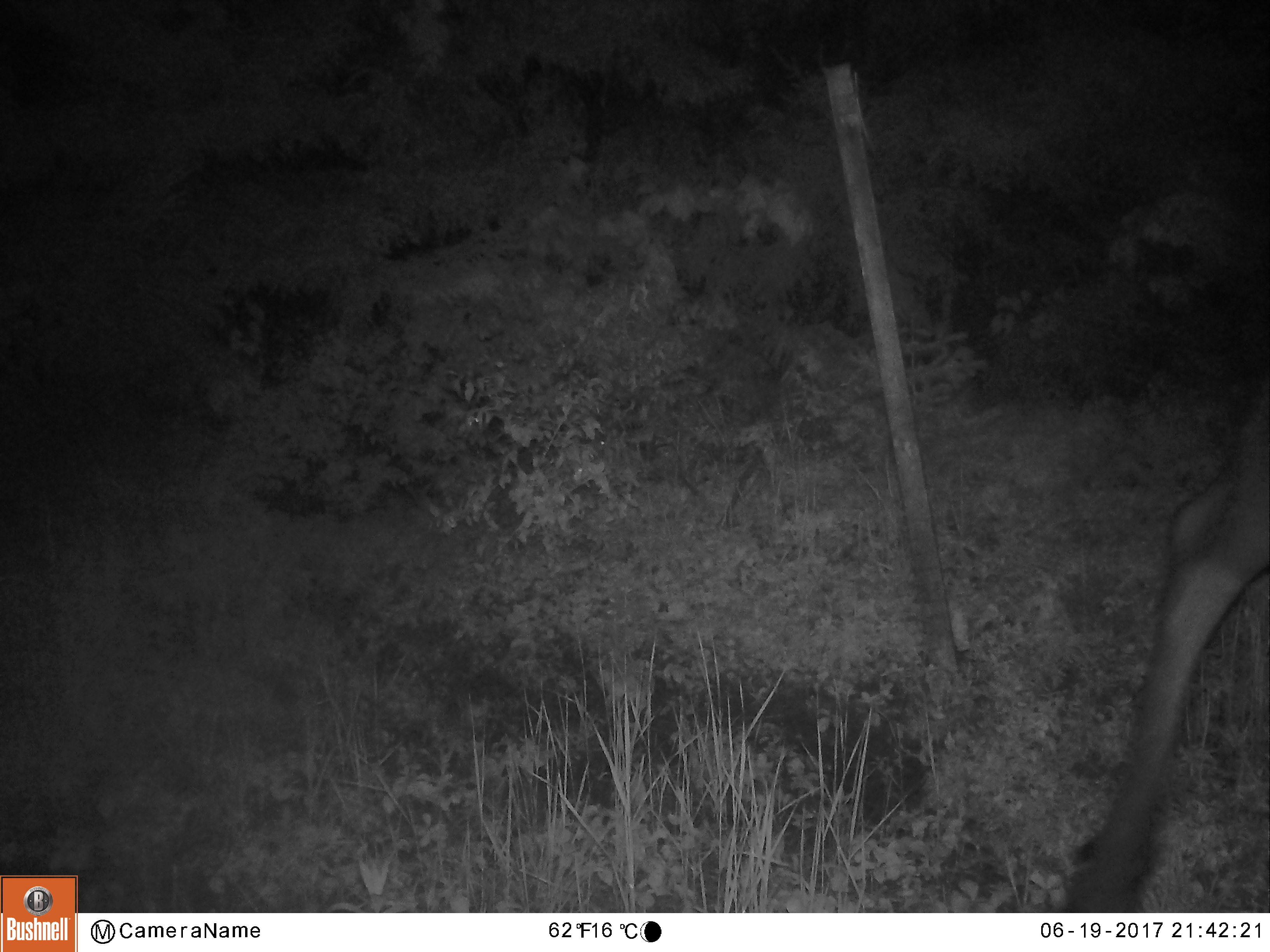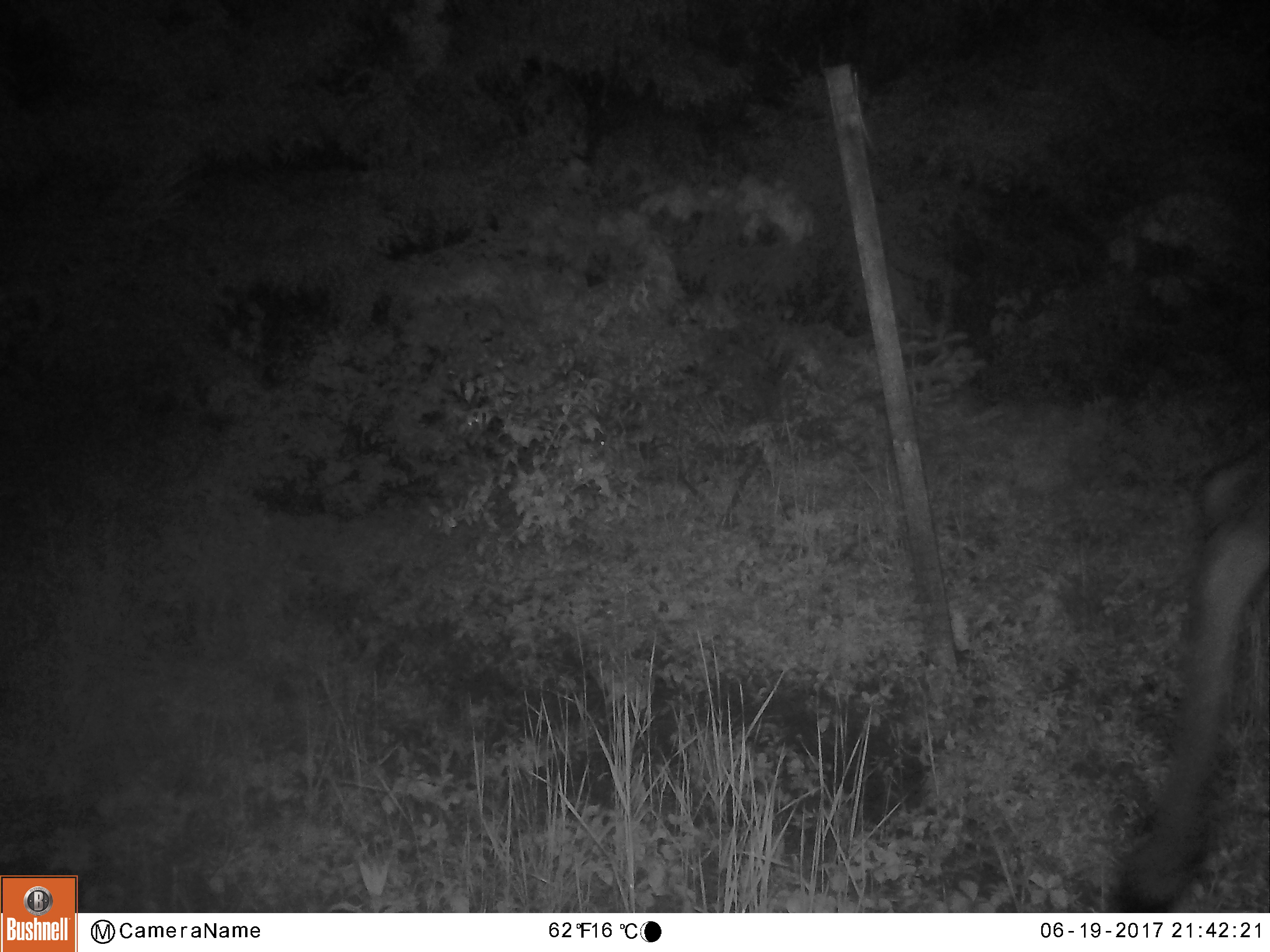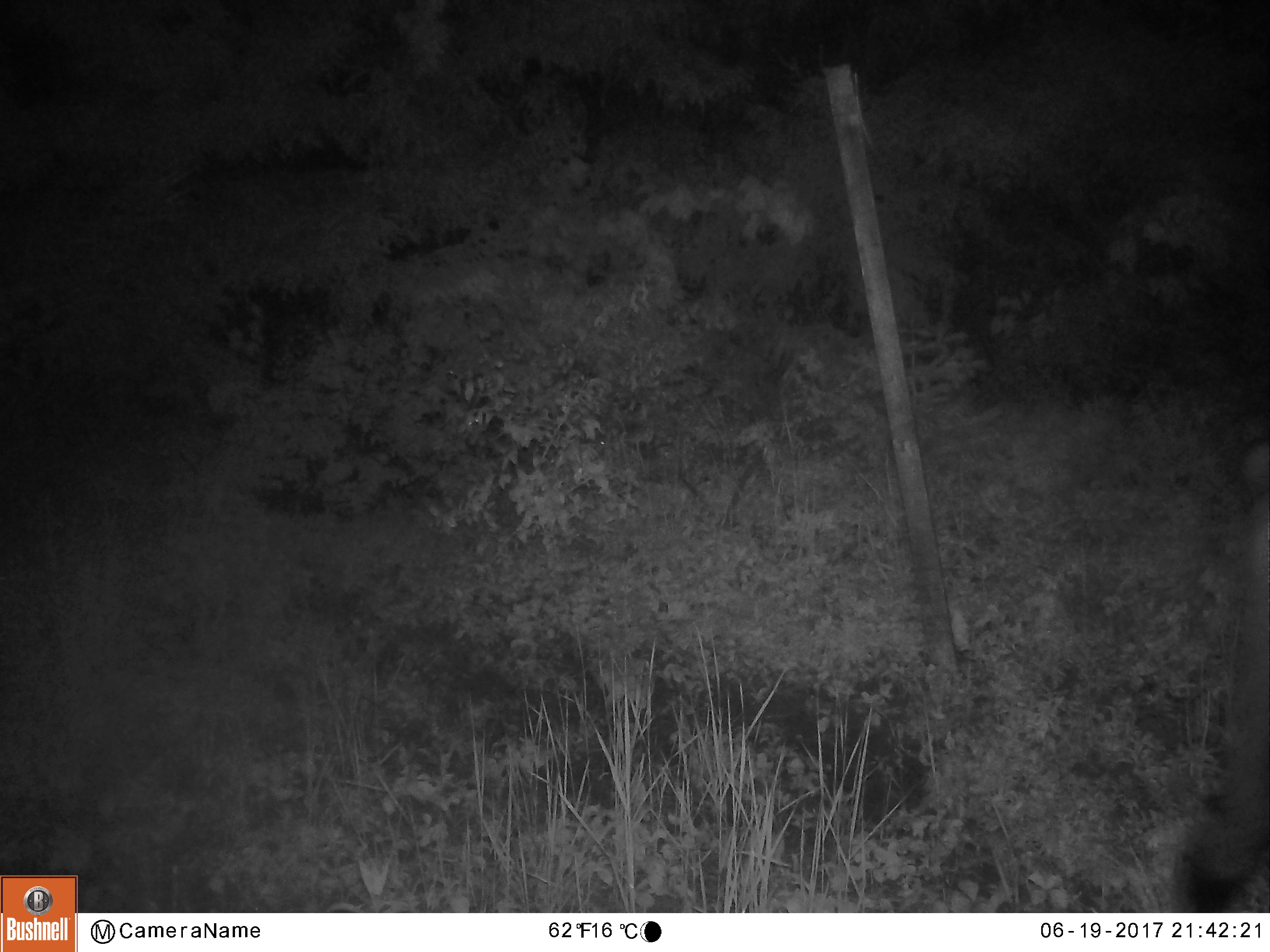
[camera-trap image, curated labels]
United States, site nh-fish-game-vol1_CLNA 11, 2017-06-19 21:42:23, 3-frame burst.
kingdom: Animalia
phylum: Chordata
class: Mammalia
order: Artiodactyla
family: Cervidae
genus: Alces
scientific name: Alces alces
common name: moose